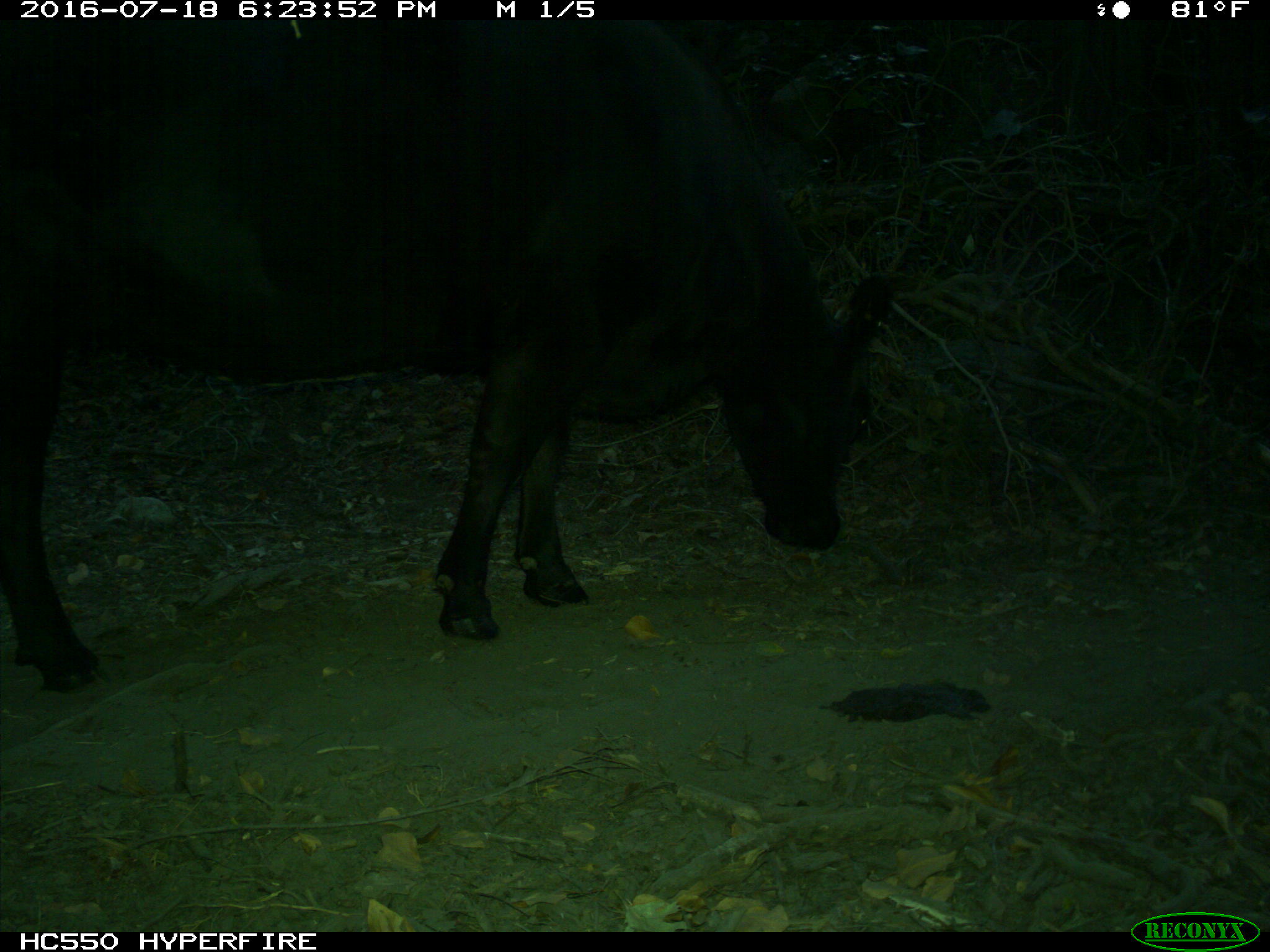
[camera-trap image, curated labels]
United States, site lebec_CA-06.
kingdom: Animalia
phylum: Chordata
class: Mammalia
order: Artiodactyla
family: Bovidae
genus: Bos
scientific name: Bos taurus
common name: domestic cow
Bos taurus (domestic cow).